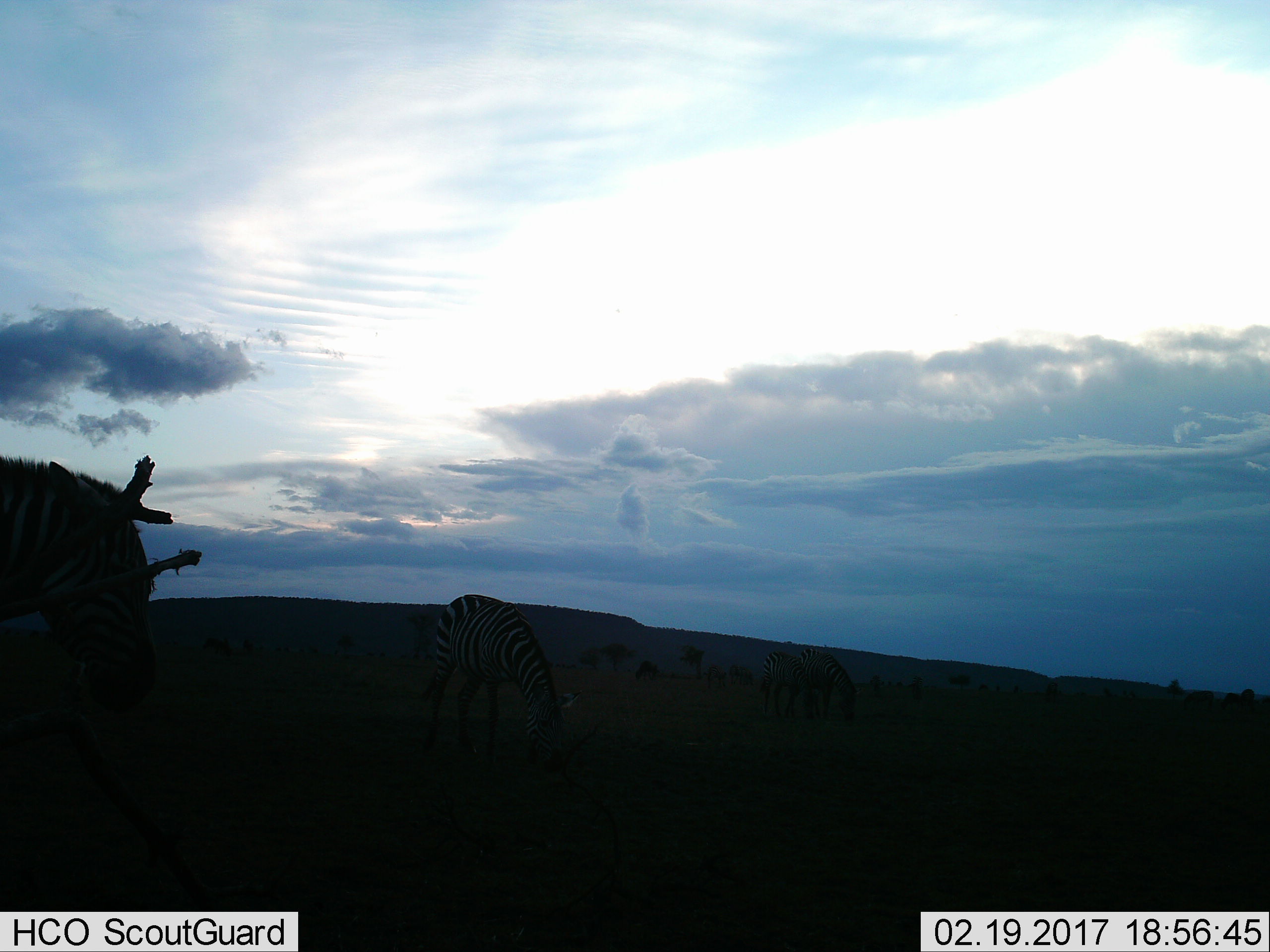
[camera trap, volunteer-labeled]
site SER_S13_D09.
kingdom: Animalia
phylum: Chordata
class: Mammalia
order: Perissodactyla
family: Equidae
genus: Equus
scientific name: Equus quagga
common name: plains zebra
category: zebraplains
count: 4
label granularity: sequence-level